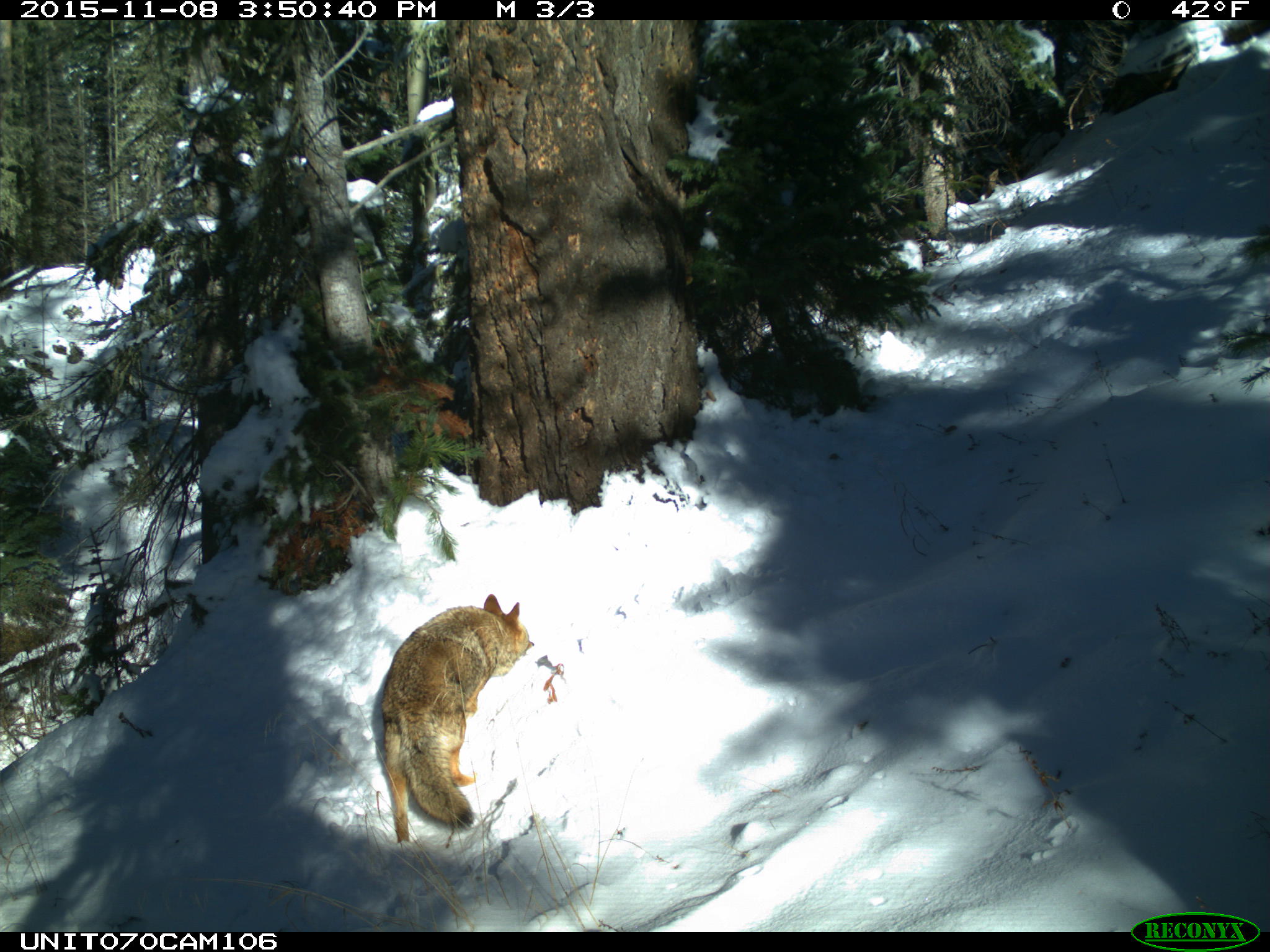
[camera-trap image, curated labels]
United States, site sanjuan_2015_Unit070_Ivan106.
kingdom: Animalia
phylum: Chordata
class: Mammalia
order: Carnivora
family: Canidae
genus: Canis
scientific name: Canis latrans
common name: coyote